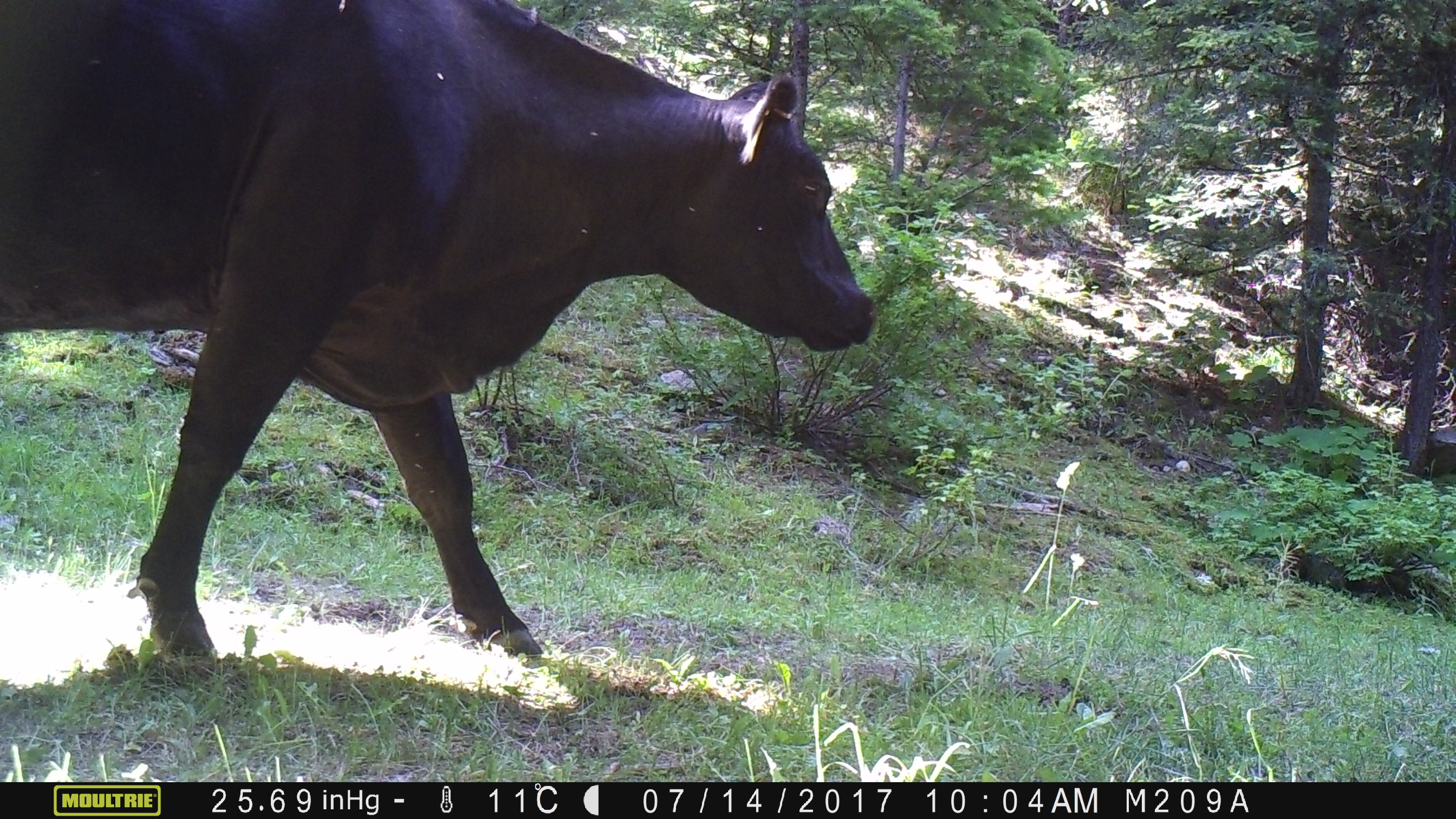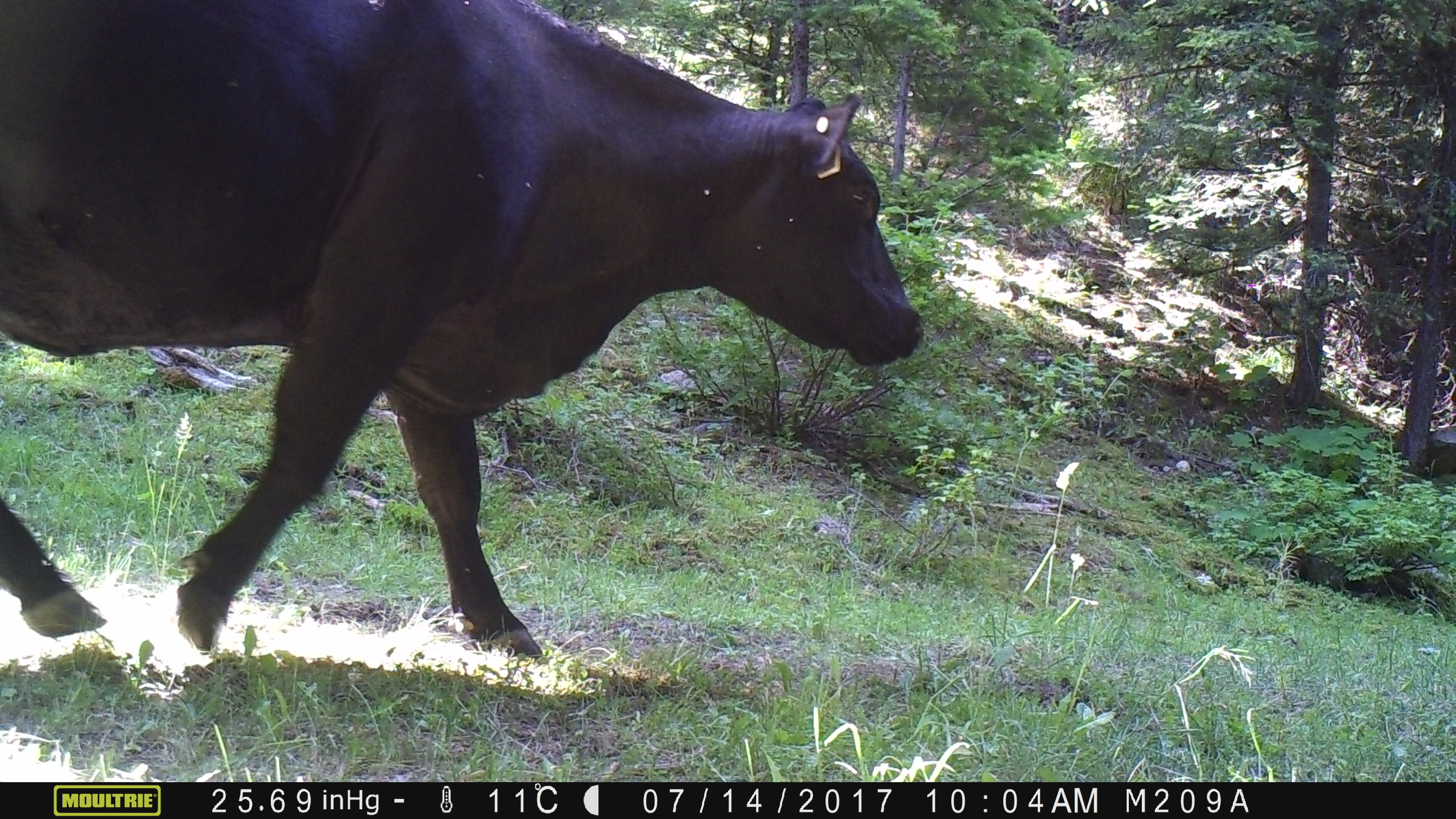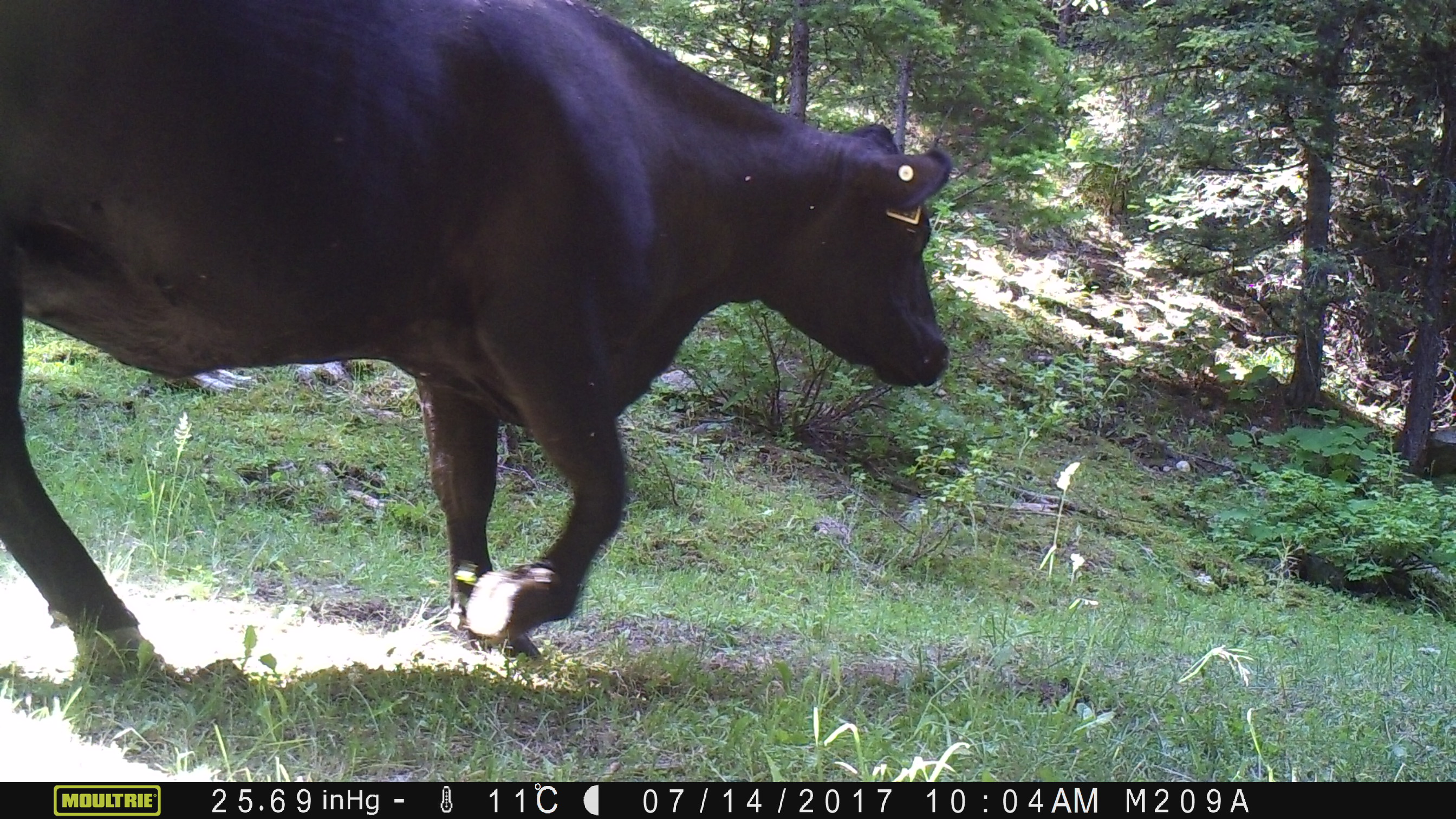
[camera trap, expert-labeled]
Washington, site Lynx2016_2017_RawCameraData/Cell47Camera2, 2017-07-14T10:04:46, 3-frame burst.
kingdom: Animalia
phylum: Chordata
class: Mammalia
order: Artiodactyla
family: Bovidae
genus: Bos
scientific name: Bos taurus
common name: domestic cattle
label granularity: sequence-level